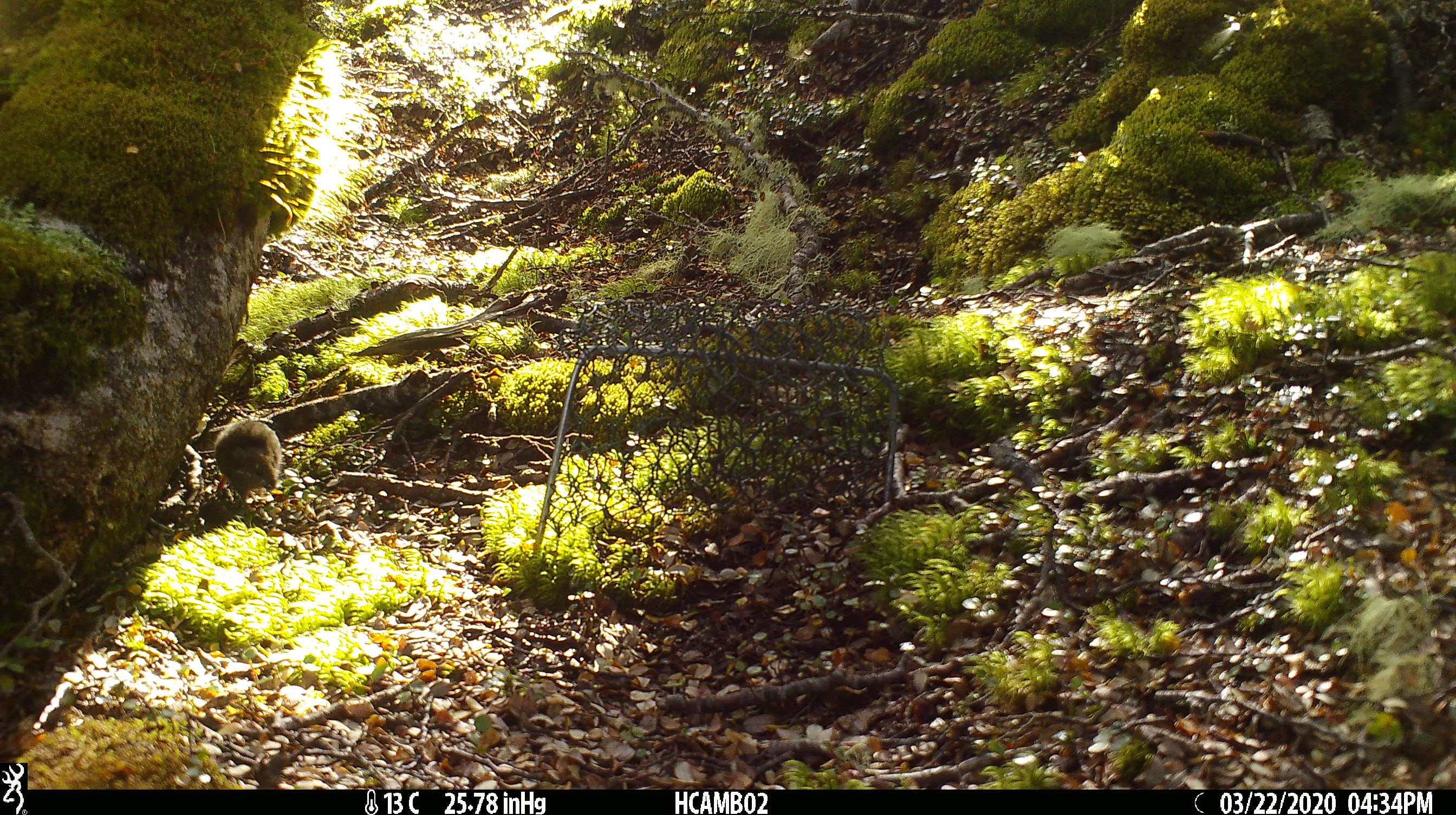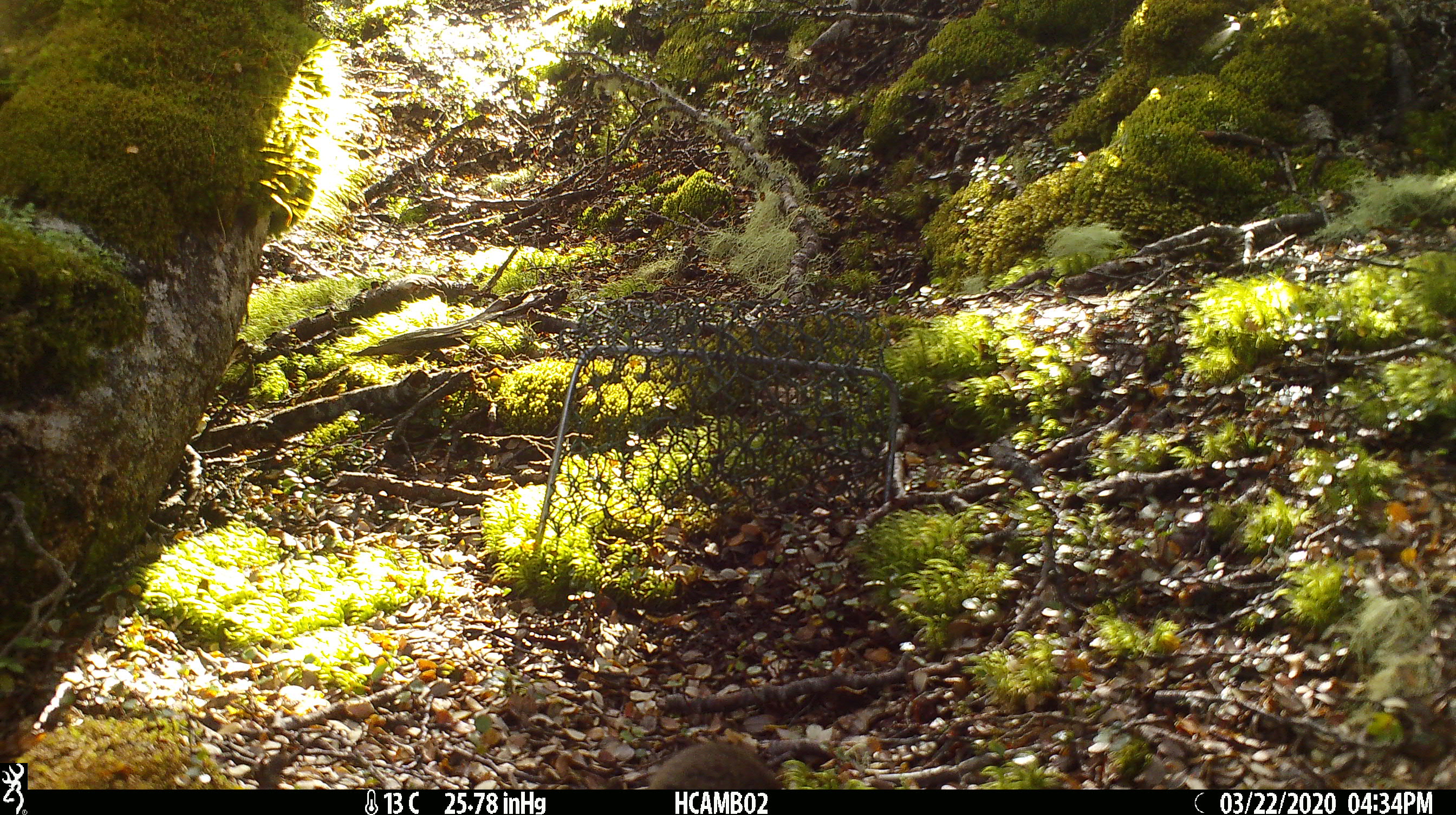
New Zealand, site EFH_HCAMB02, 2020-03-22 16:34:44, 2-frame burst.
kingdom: Animalia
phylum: Chordata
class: Mammalia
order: Rodentia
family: Muridae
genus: Mus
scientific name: Mus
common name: mouse